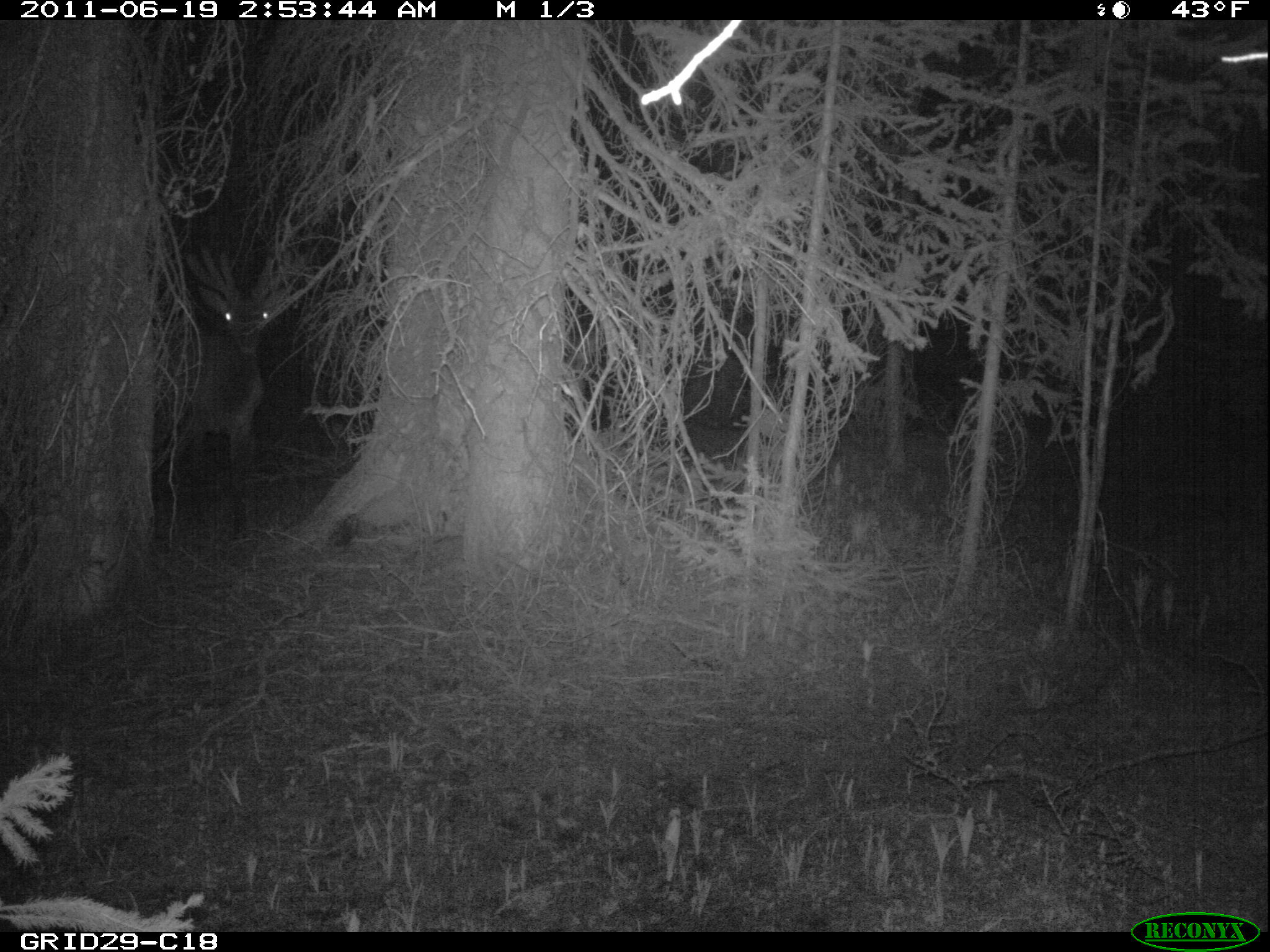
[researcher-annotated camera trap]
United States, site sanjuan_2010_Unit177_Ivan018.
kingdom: Animalia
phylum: Chordata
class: Mammalia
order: Artiodactyla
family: Cervidae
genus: Cervus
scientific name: Cervus elaphus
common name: red deer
Cervus elaphus (red deer).